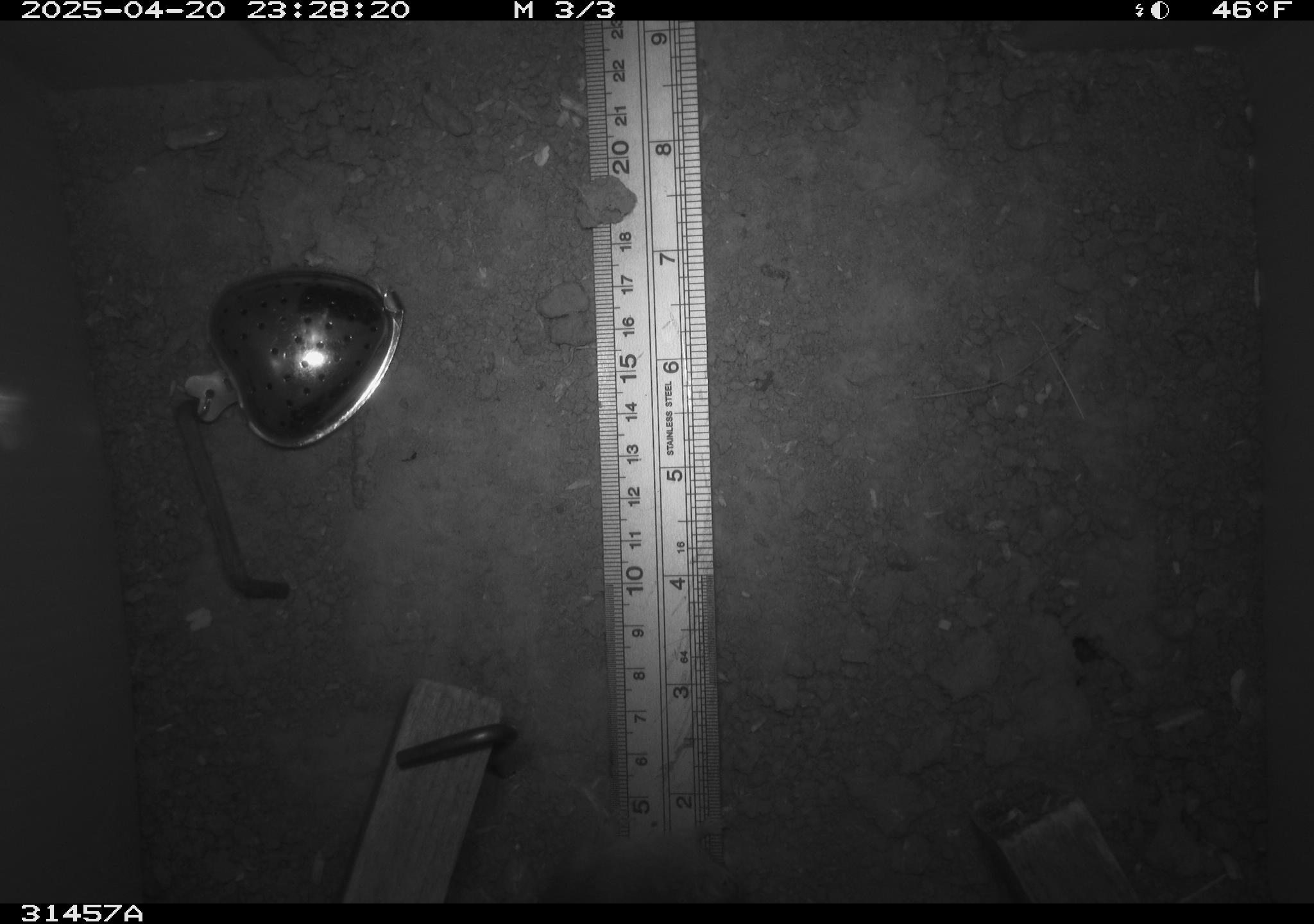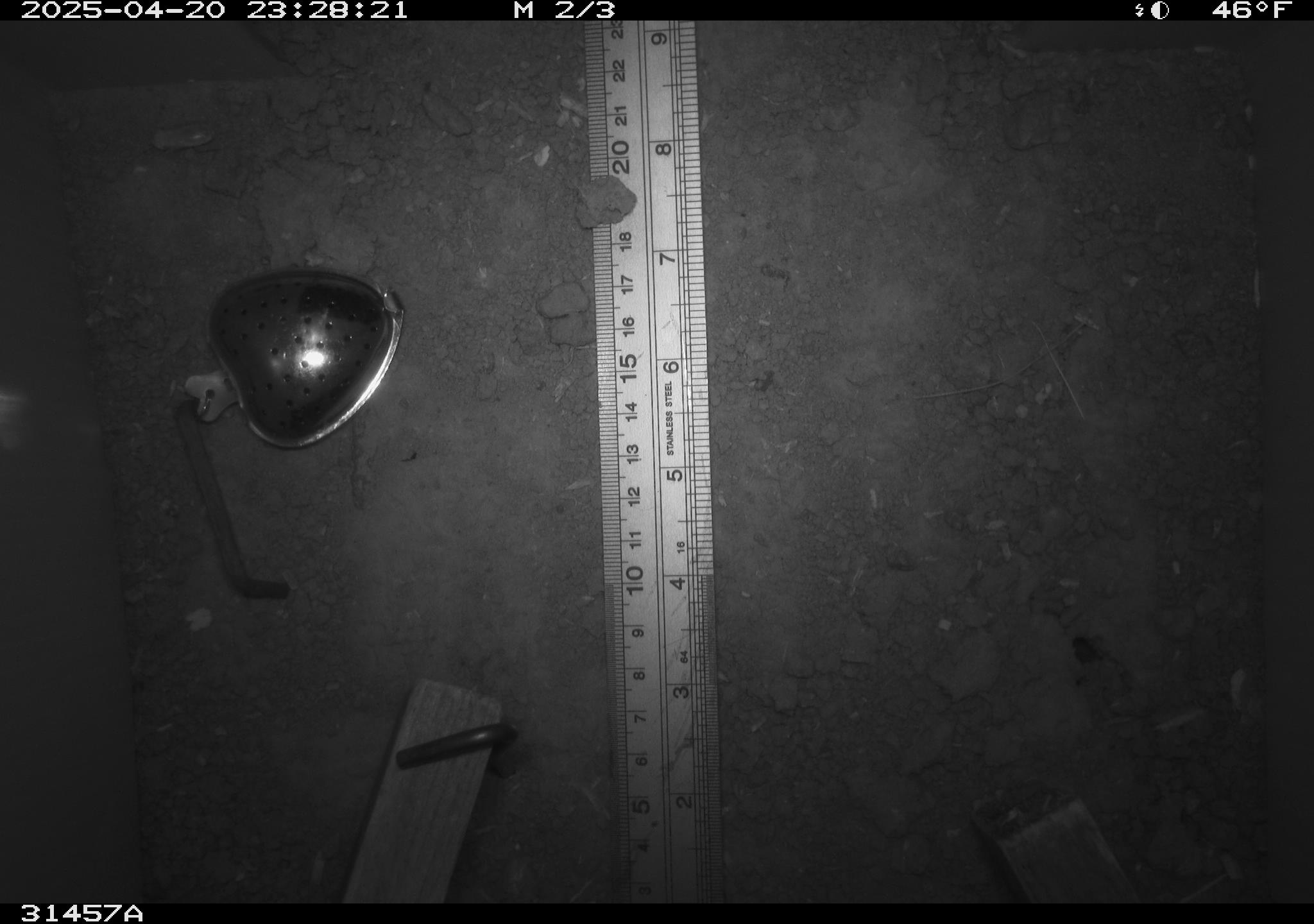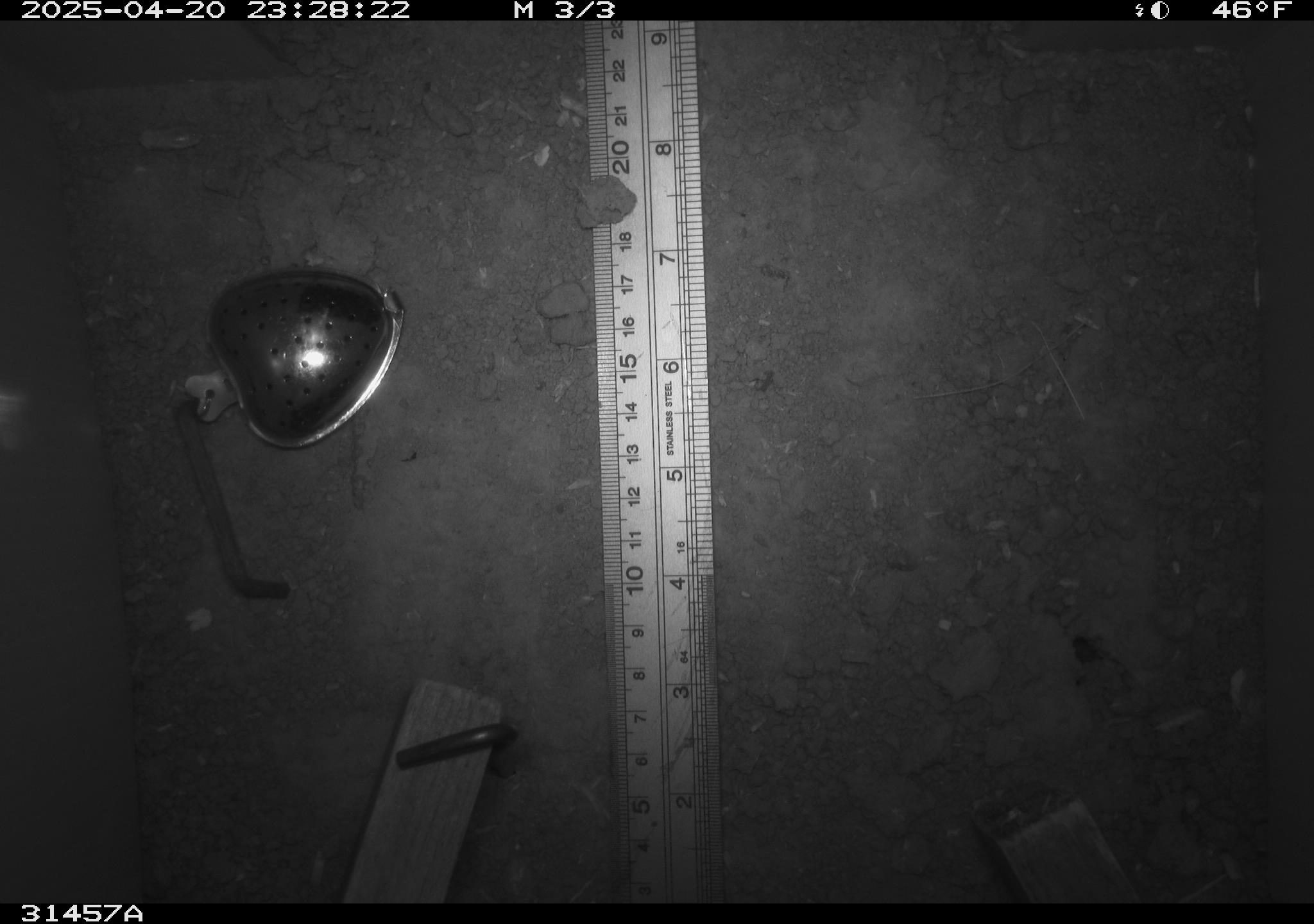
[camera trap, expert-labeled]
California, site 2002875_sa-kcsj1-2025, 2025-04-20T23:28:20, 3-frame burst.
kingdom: Animalia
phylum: Chordata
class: Mammalia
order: Rodentia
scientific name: Rodentia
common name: rodent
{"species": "rodent (Rodentia)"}